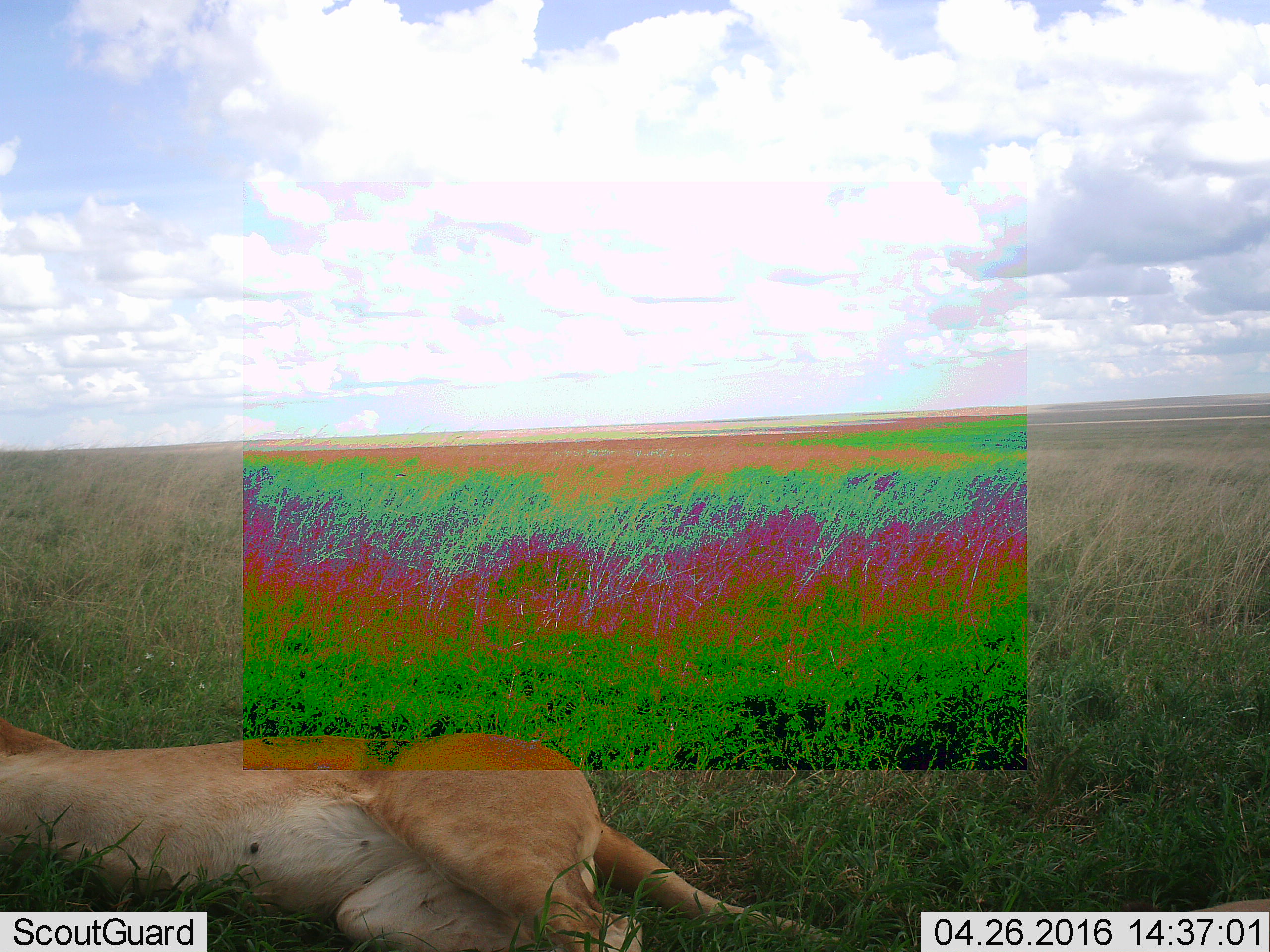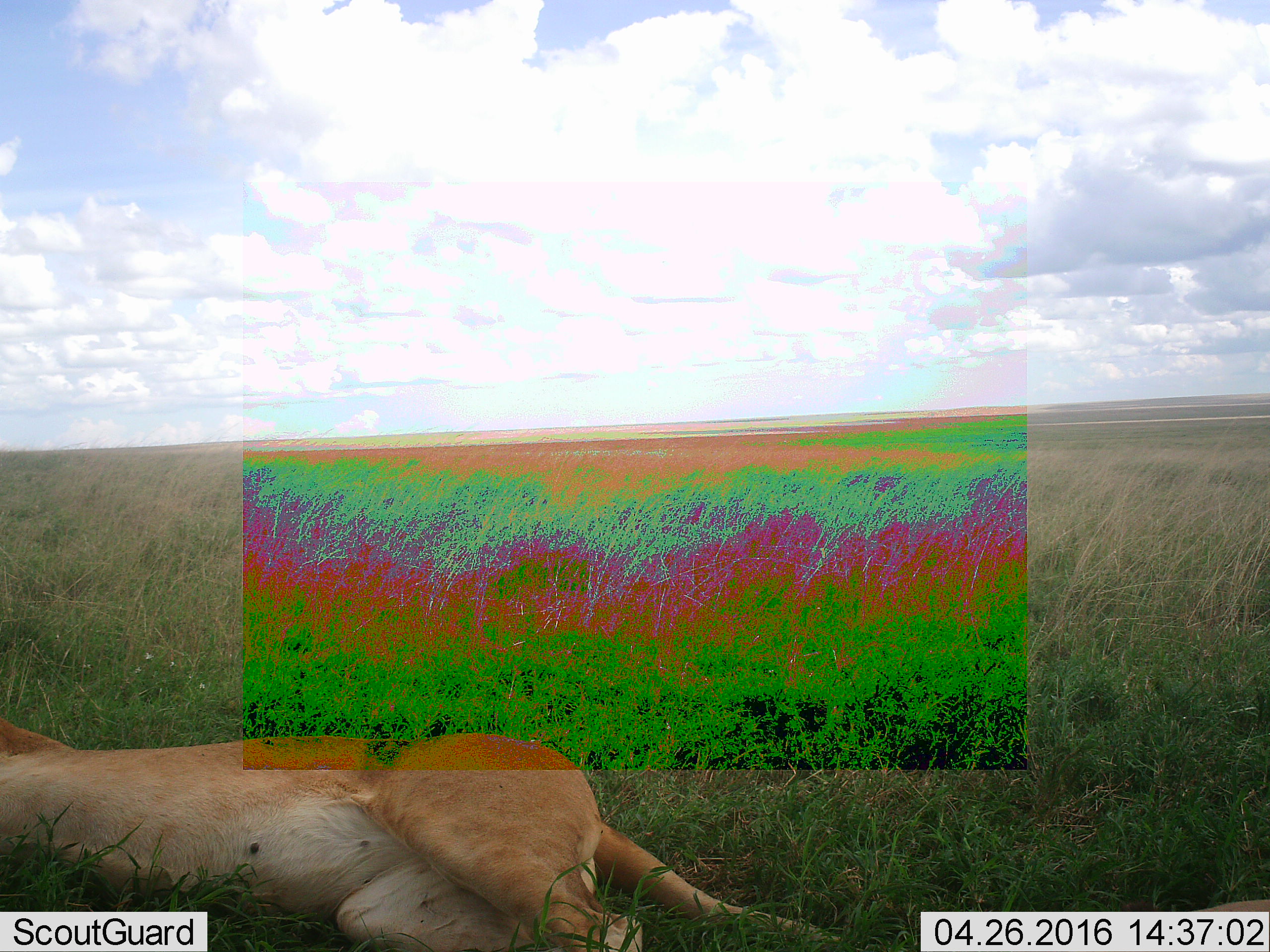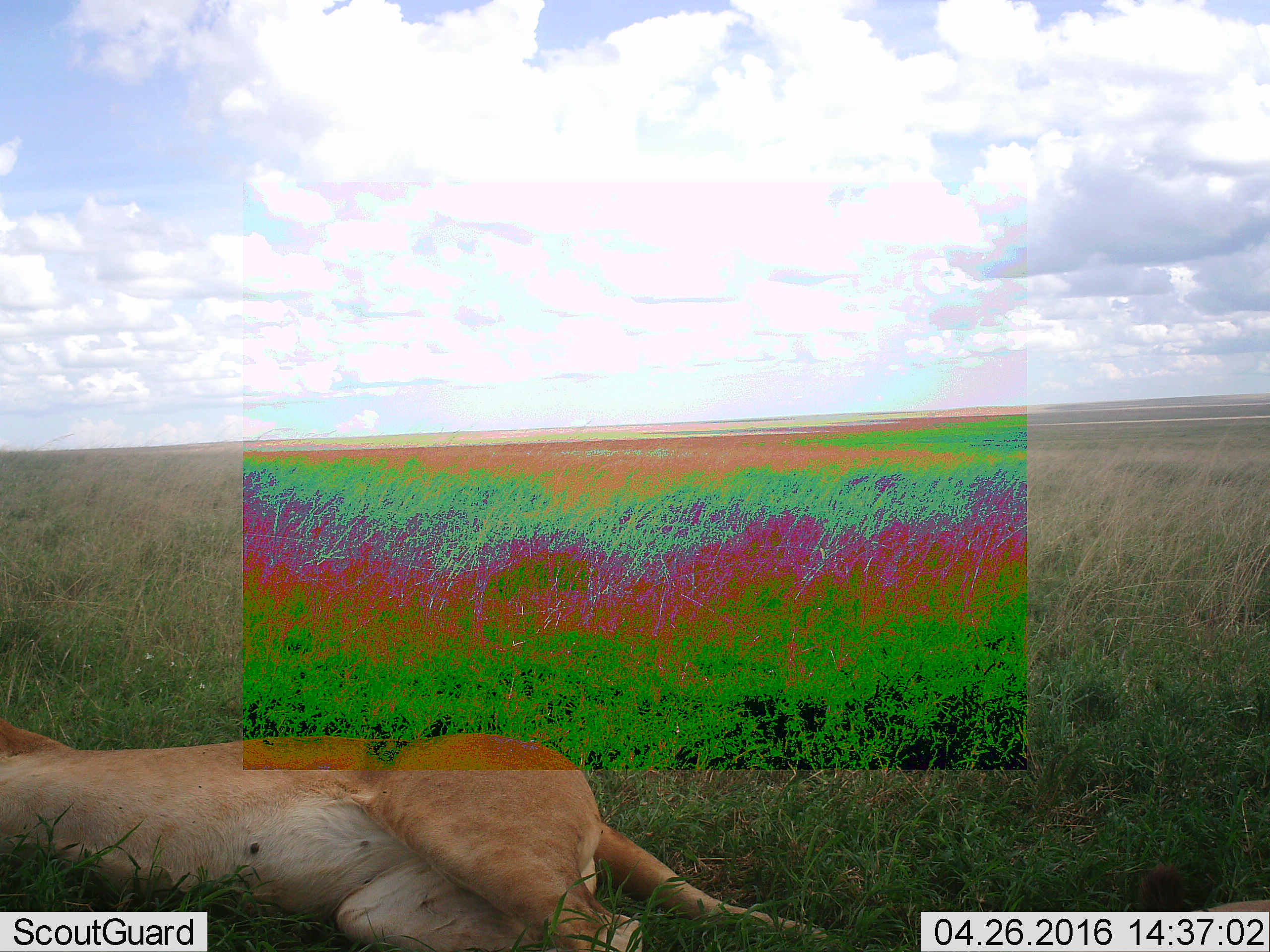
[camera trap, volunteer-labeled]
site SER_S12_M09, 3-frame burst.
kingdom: Animalia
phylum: Chordata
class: Mammalia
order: Carnivora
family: Felidae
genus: Panthera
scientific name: Panthera leo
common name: lion female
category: lionfemale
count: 1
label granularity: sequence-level